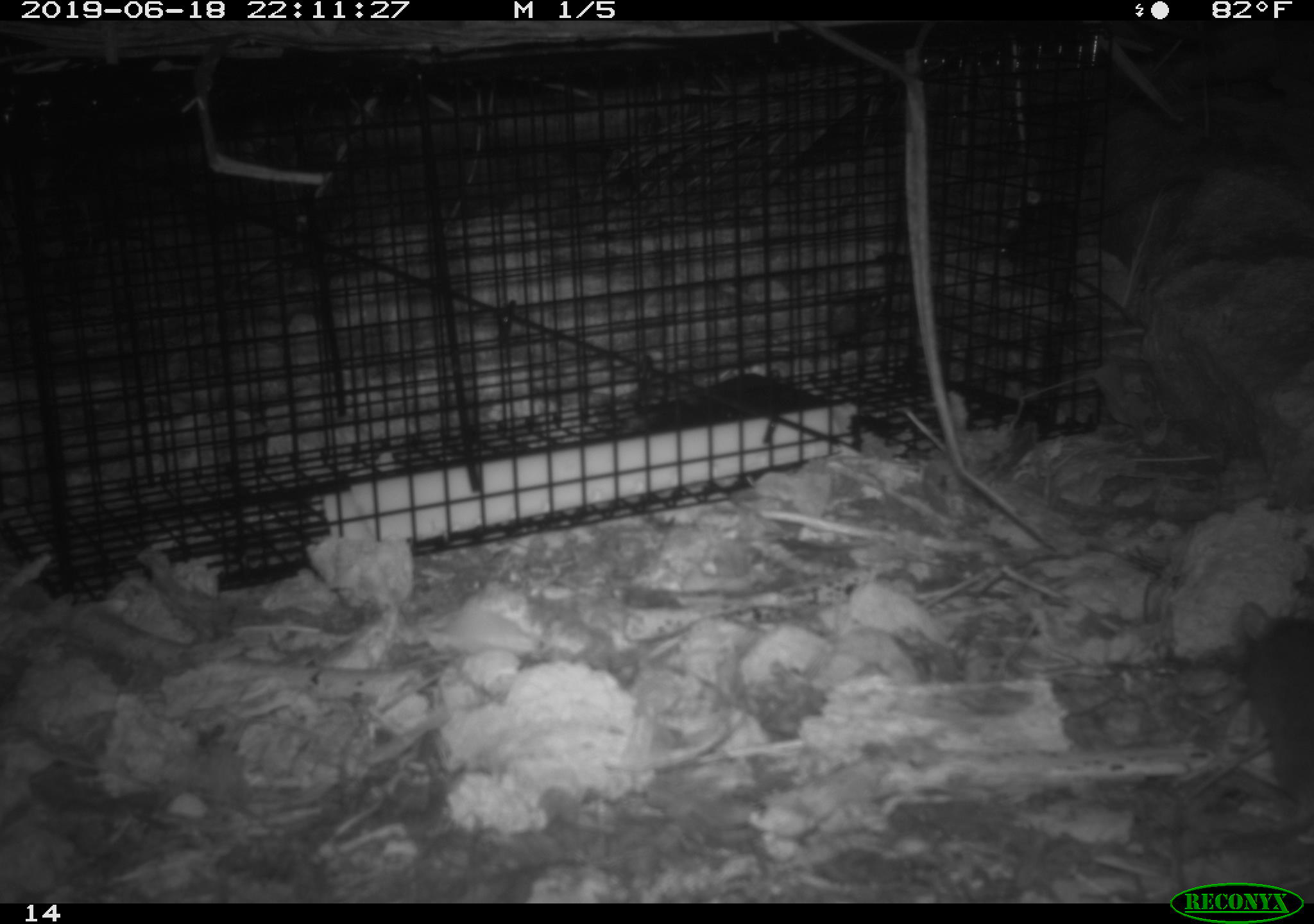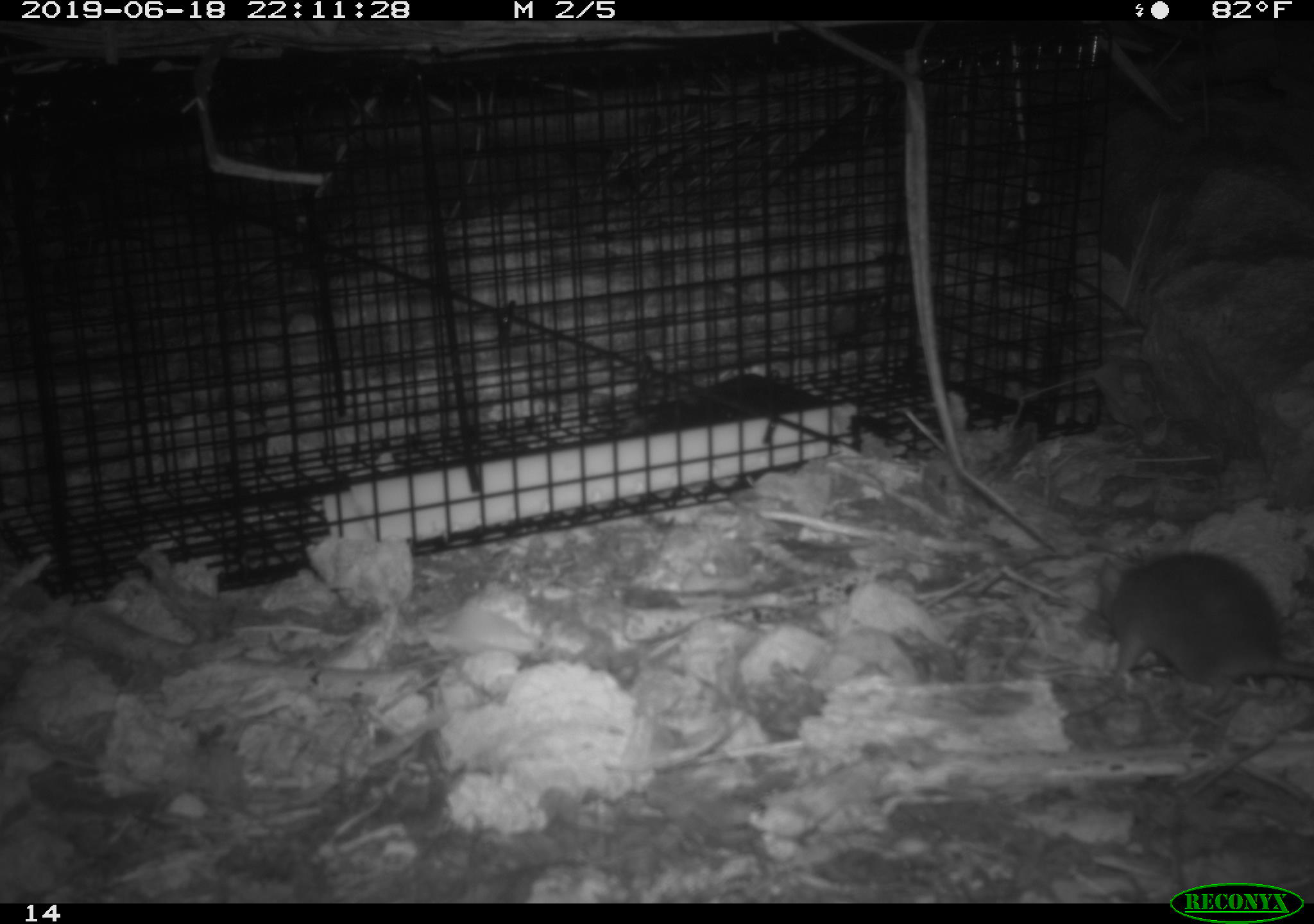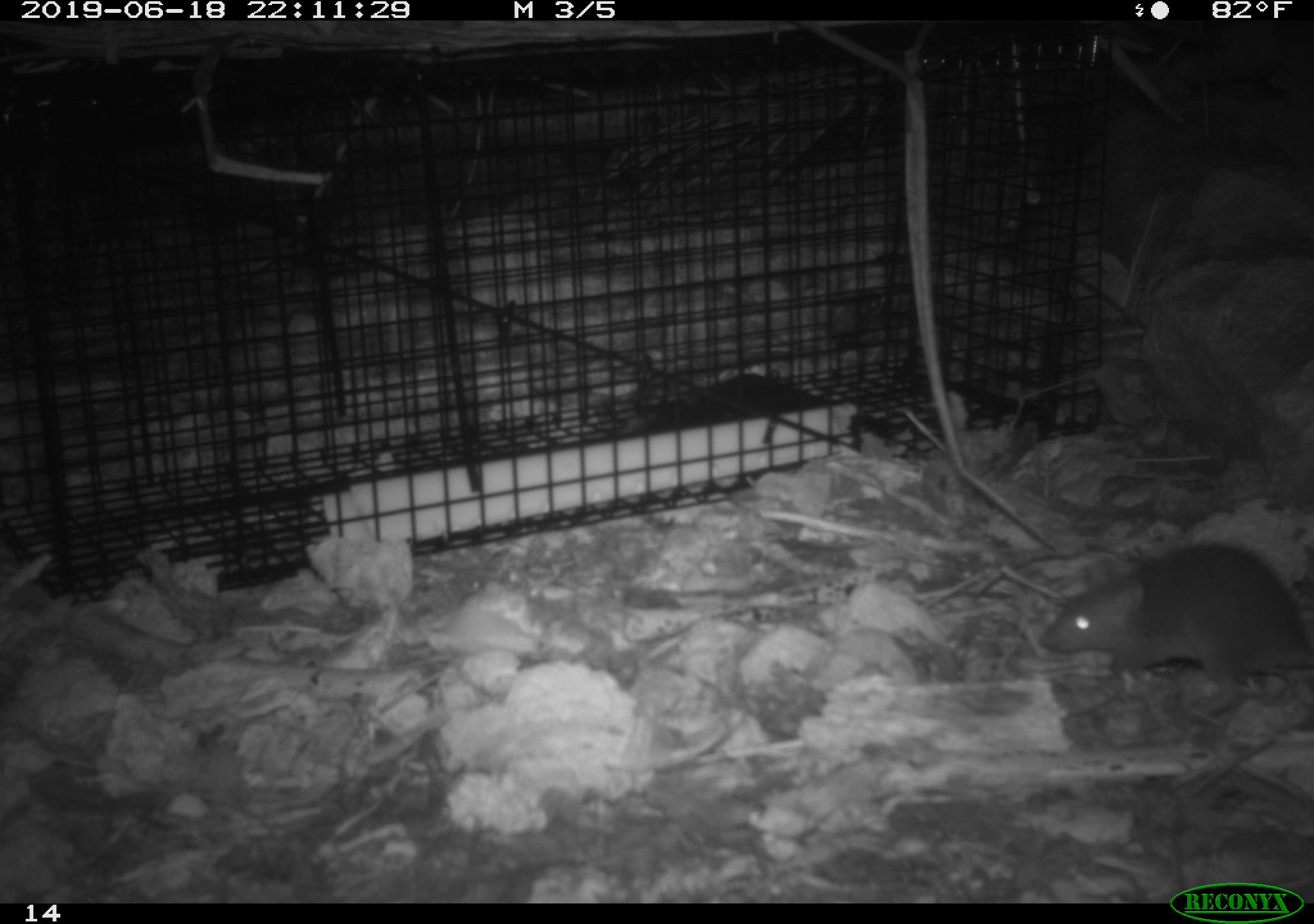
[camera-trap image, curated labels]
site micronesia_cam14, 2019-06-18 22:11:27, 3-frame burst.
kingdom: Animalia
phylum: Chordata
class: Mammalia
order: Rodentia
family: Muridae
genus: Rattus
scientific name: Rattus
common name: rat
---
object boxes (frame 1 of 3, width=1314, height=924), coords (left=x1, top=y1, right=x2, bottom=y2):
rat: (left=1226, top=586, right=1314, bottom=858)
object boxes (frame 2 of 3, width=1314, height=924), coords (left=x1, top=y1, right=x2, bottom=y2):
rat: (left=1094, top=549, right=1314, bottom=705)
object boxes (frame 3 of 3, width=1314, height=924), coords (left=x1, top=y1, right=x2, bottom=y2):
rat: (left=1041, top=541, right=1314, bottom=708)